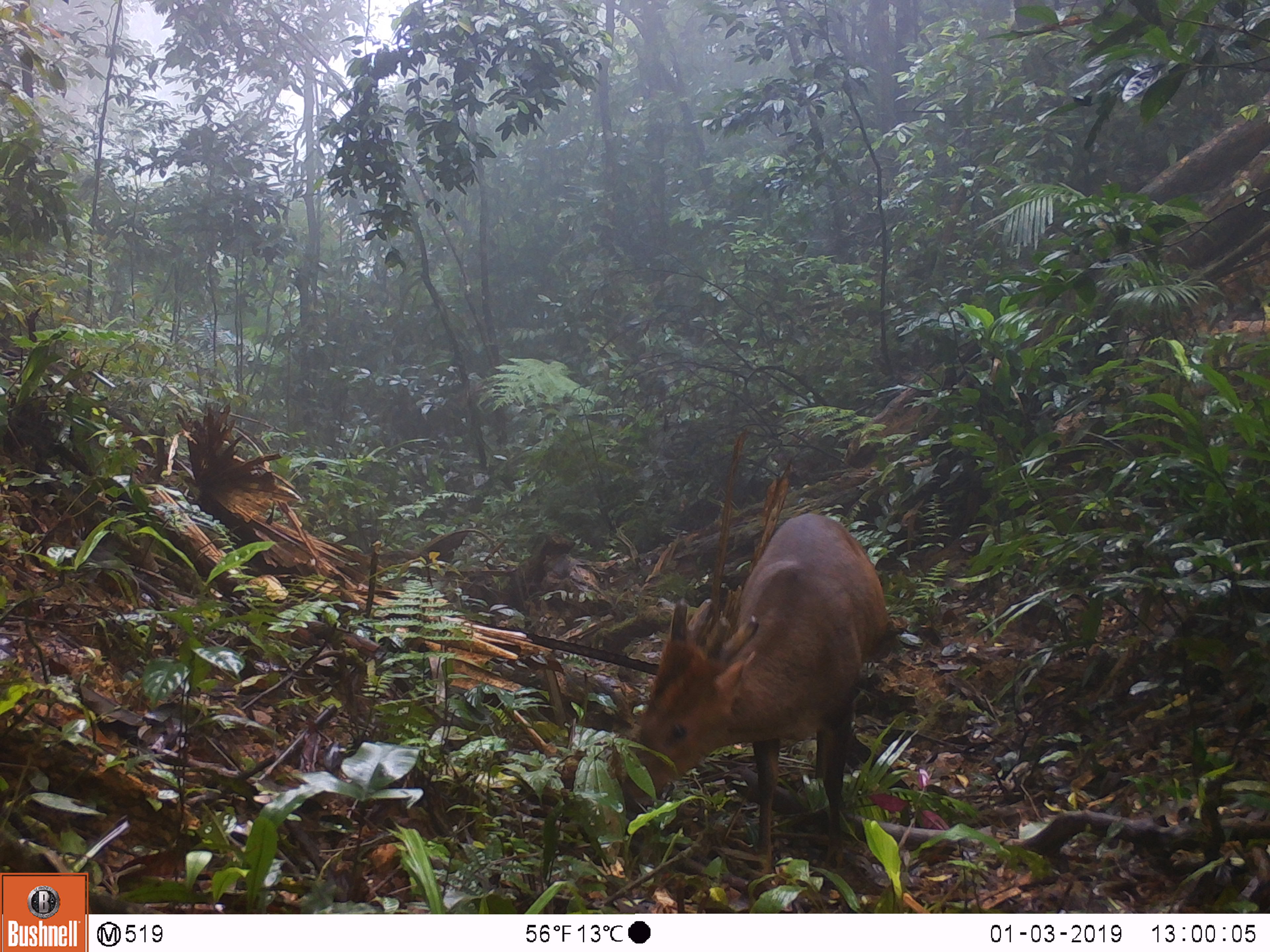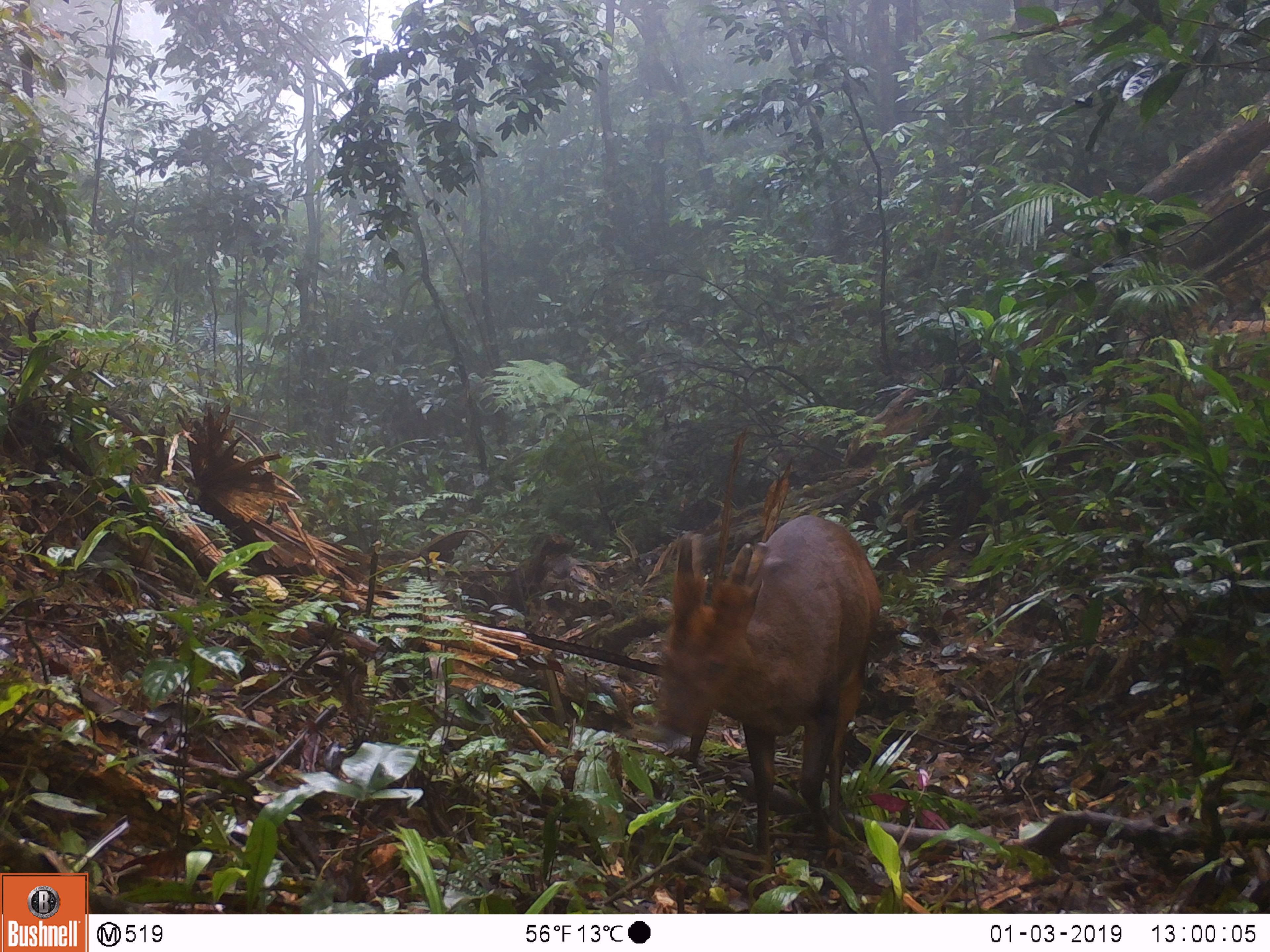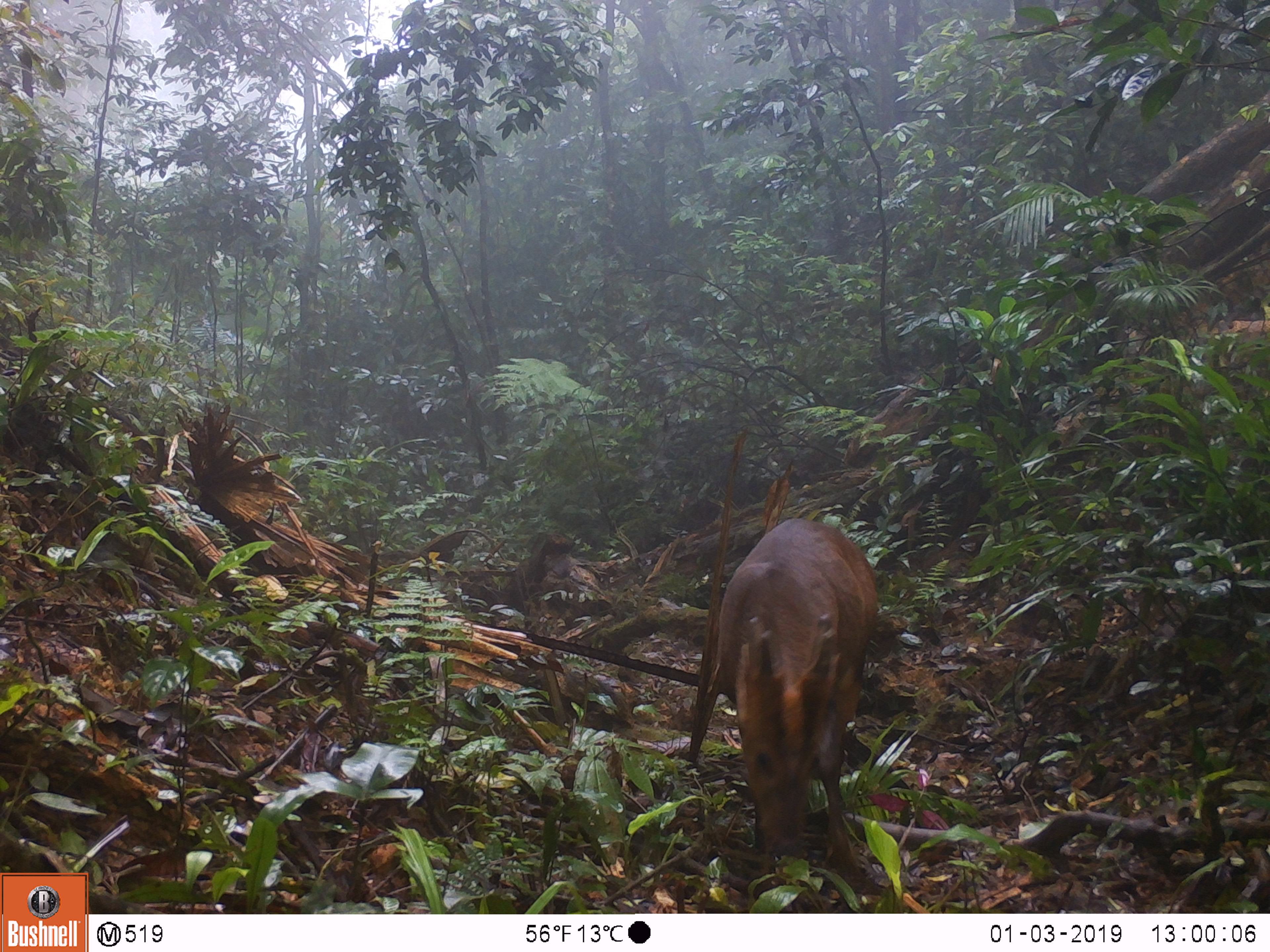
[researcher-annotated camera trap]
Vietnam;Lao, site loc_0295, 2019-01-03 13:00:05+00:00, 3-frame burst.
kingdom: Animalia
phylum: Chordata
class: Mammalia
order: Artiodactyla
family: Cervidae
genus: Muntiacus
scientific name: Muntiacus vuquangensis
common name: large-antlered muntjac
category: large antlered muntjac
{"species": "large antlered muntjac (large-antlered muntjac) (Muntiacus vuquangensis)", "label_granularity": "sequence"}